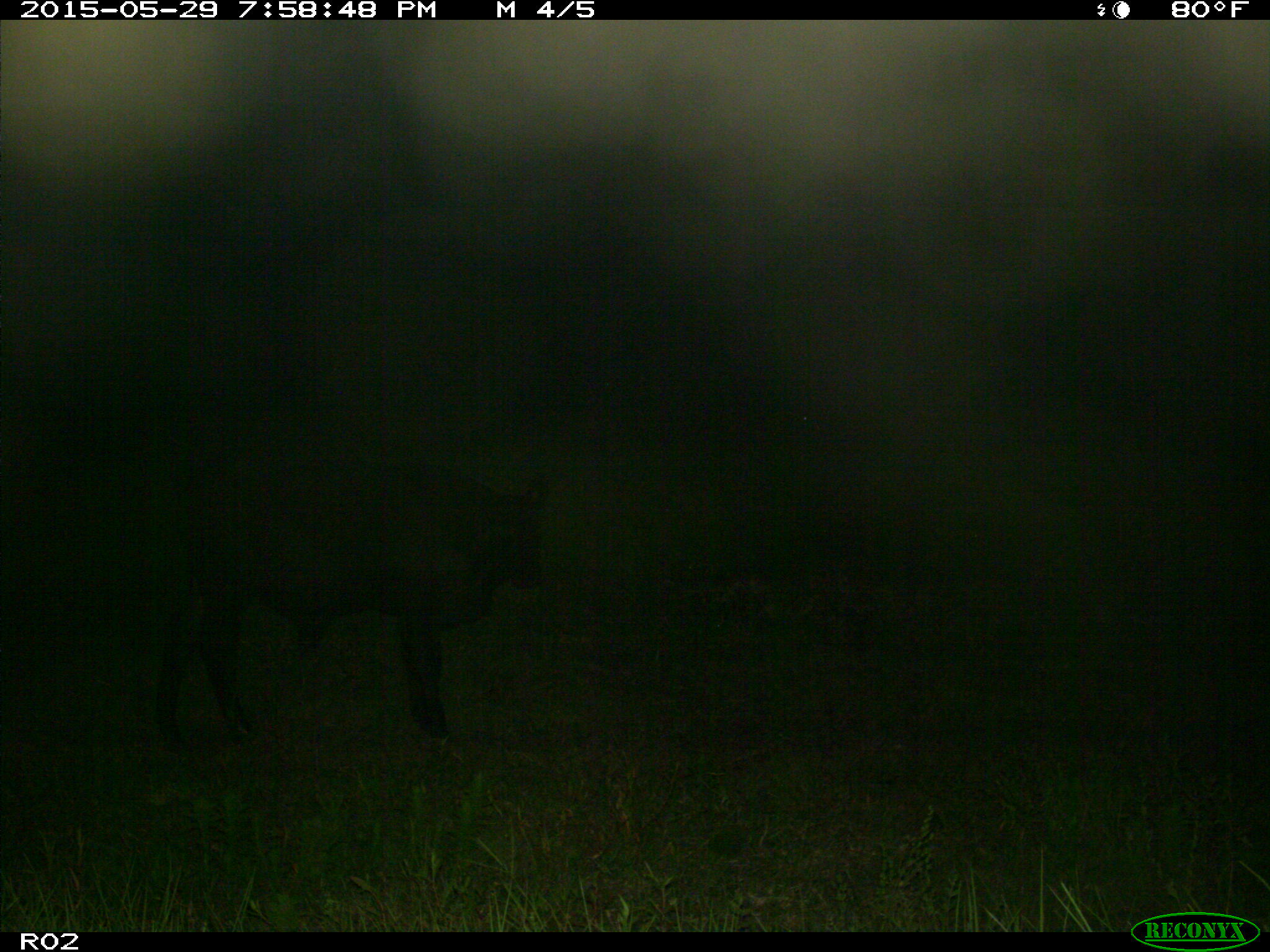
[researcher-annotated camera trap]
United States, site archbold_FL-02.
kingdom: Animalia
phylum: Chordata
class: Mammalia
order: Artiodactyla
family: Bovidae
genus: Bos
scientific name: Bos taurus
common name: domestic cow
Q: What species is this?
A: Bos taurus (domestic cow).